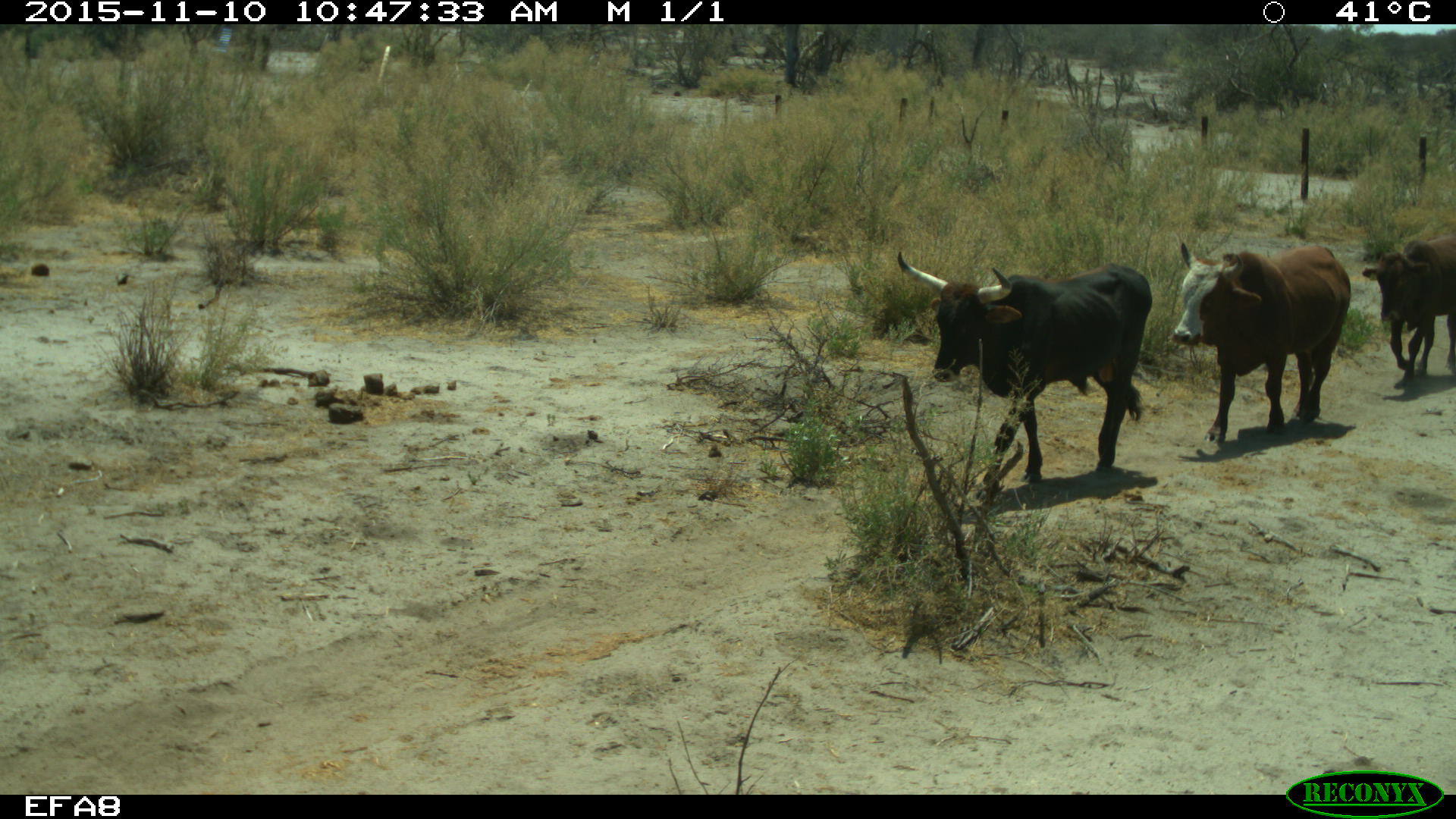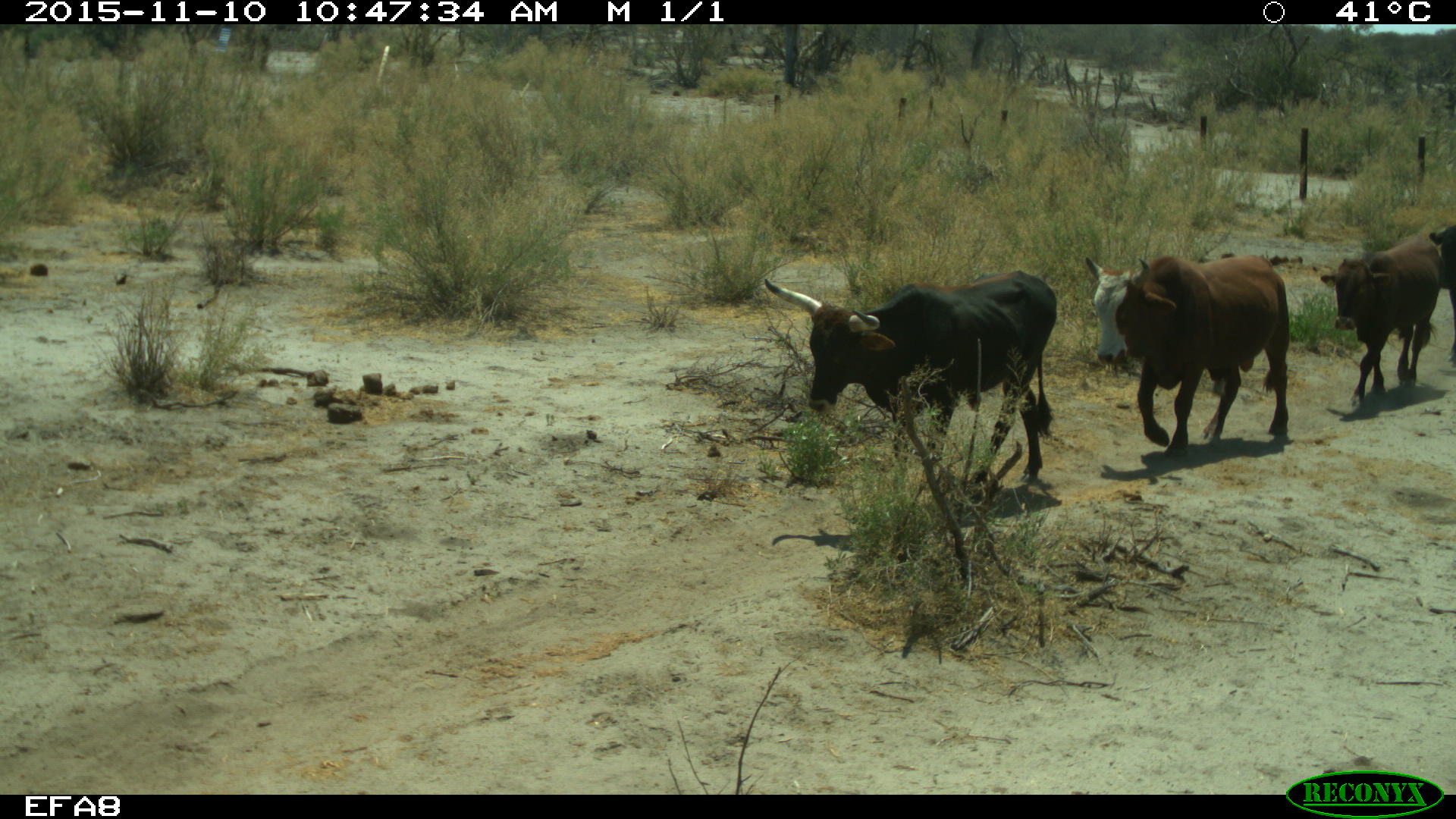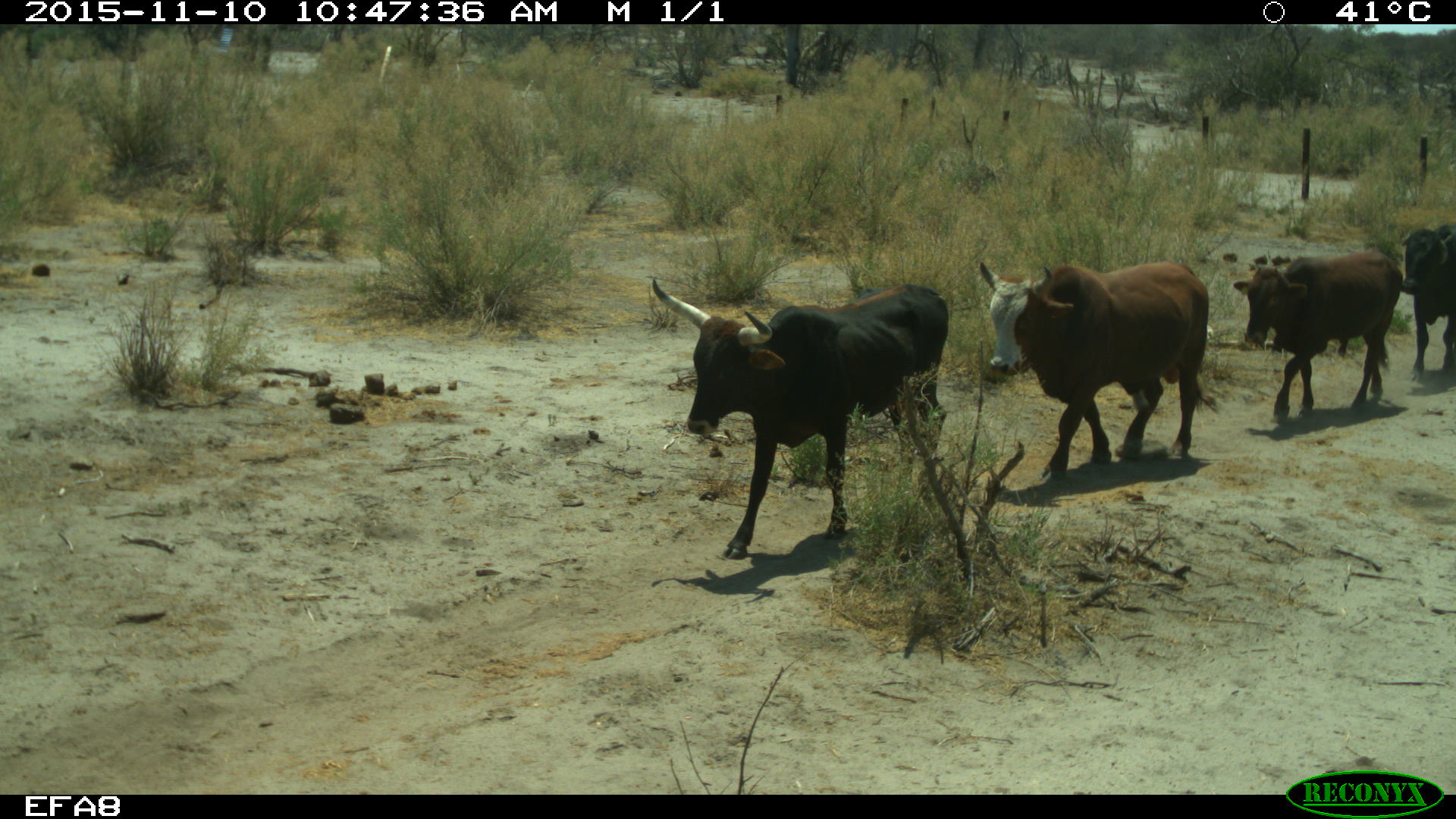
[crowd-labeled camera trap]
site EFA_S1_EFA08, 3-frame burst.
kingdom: Animalia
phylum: Chordata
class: Mammalia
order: Artiodactyla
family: Bovidae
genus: Bos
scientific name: Bos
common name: cattle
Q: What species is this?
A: Cattle (Bos).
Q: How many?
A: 3.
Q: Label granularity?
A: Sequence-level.